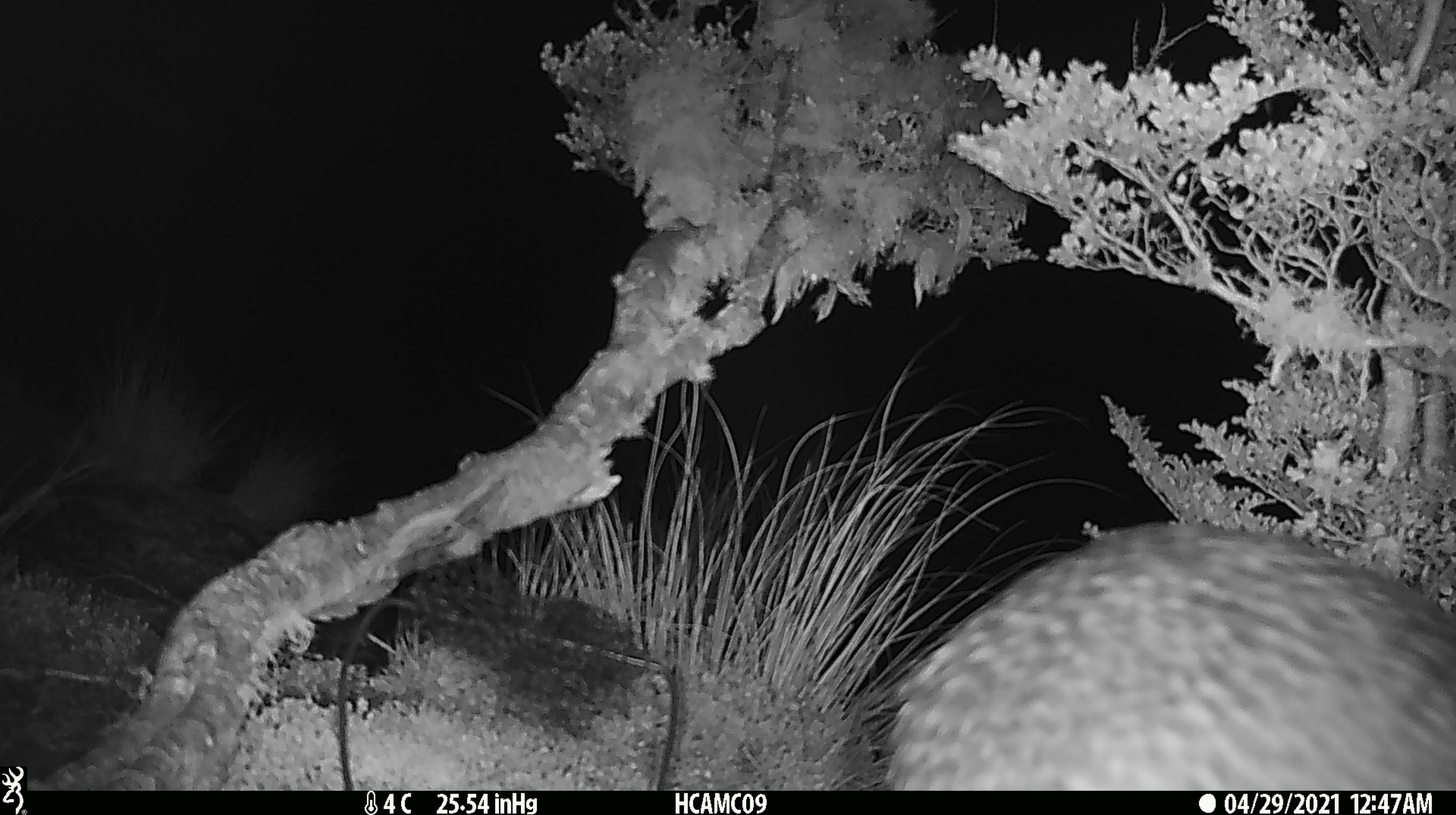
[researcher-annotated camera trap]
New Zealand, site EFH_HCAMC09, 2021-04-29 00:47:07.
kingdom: Animalia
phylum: Chordata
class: Aves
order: Apterygiformes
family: Apterygidae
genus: Apteryx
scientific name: Apteryx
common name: kiwi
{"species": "kiwi (Apteryx)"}